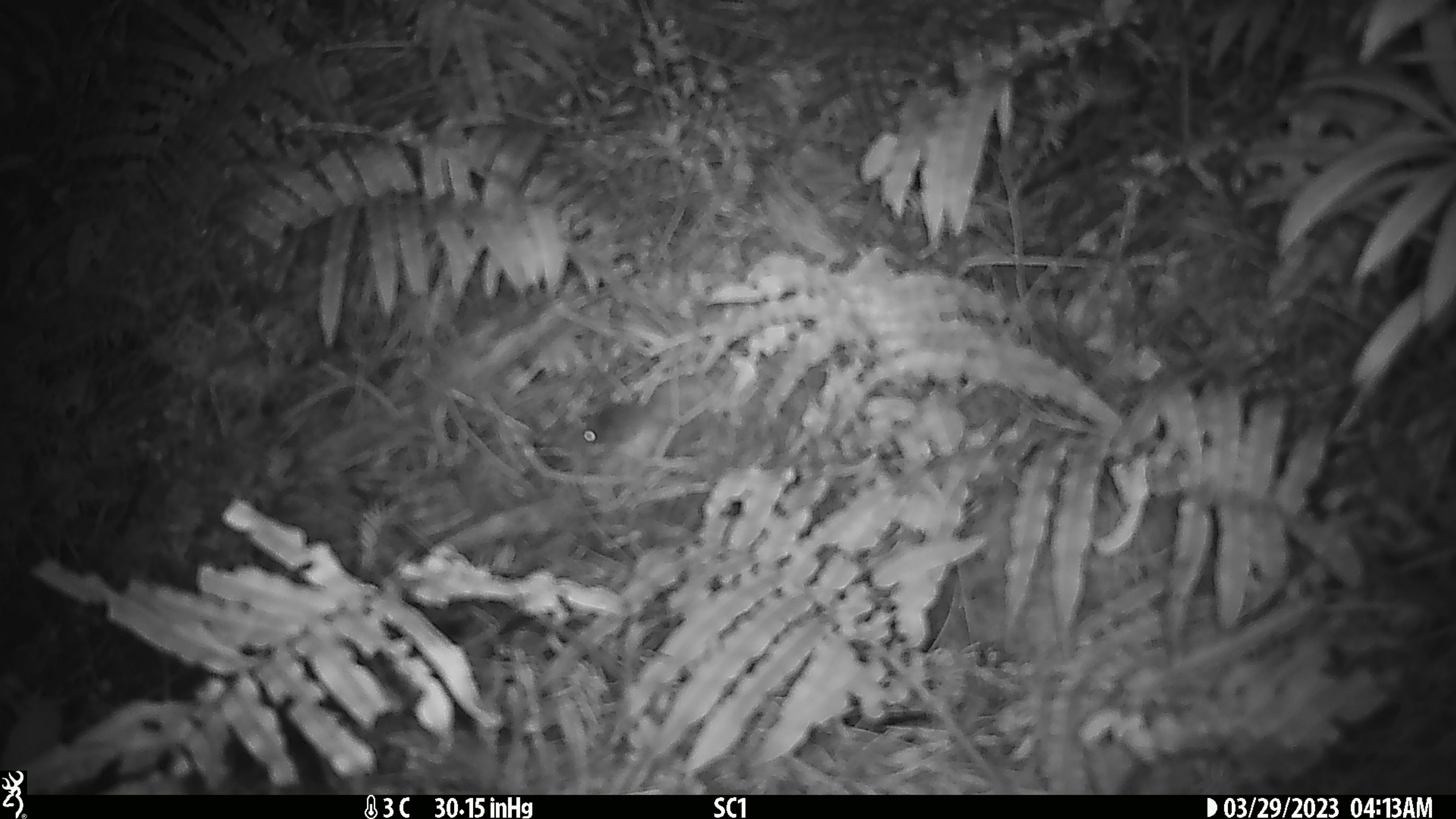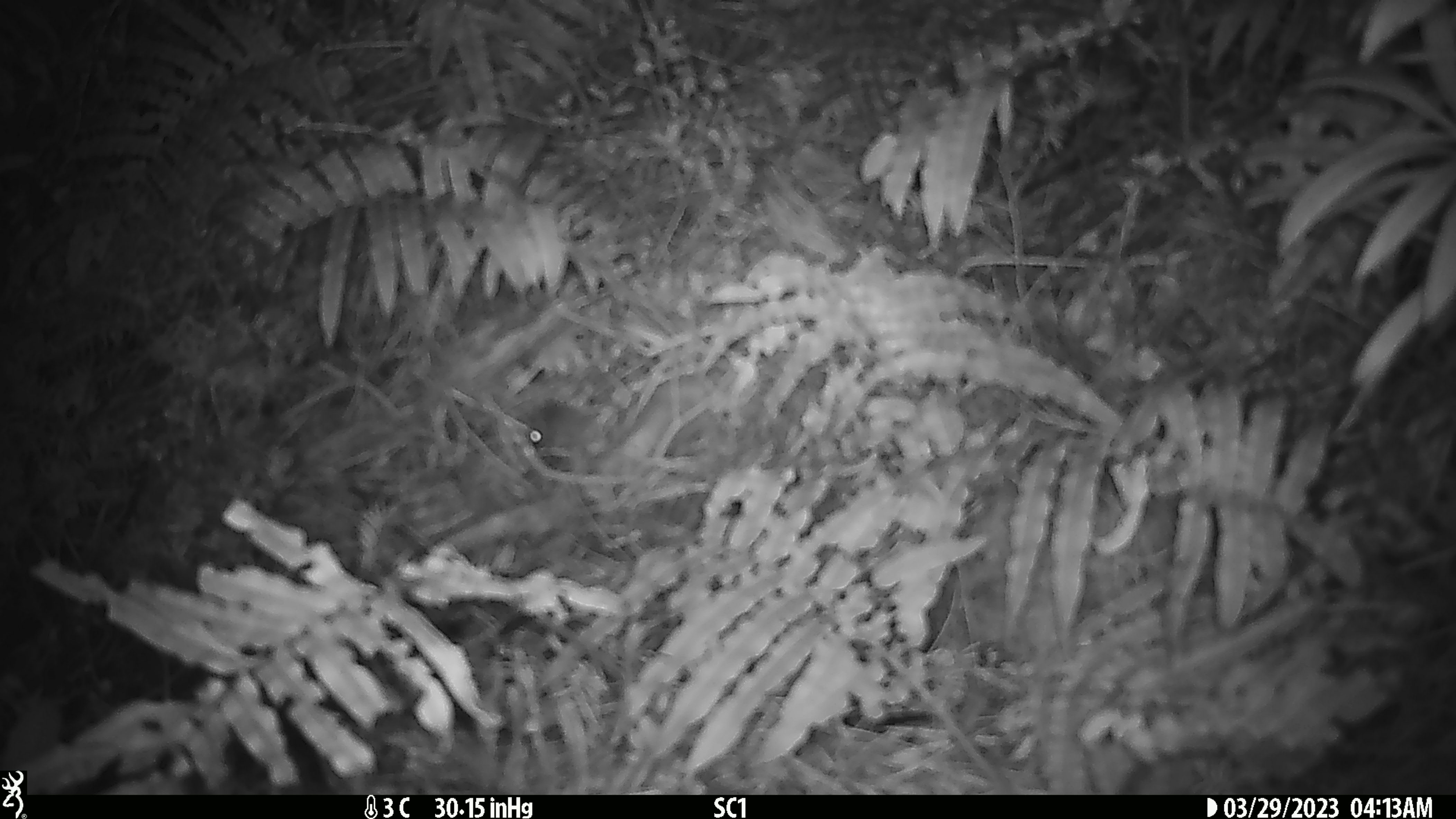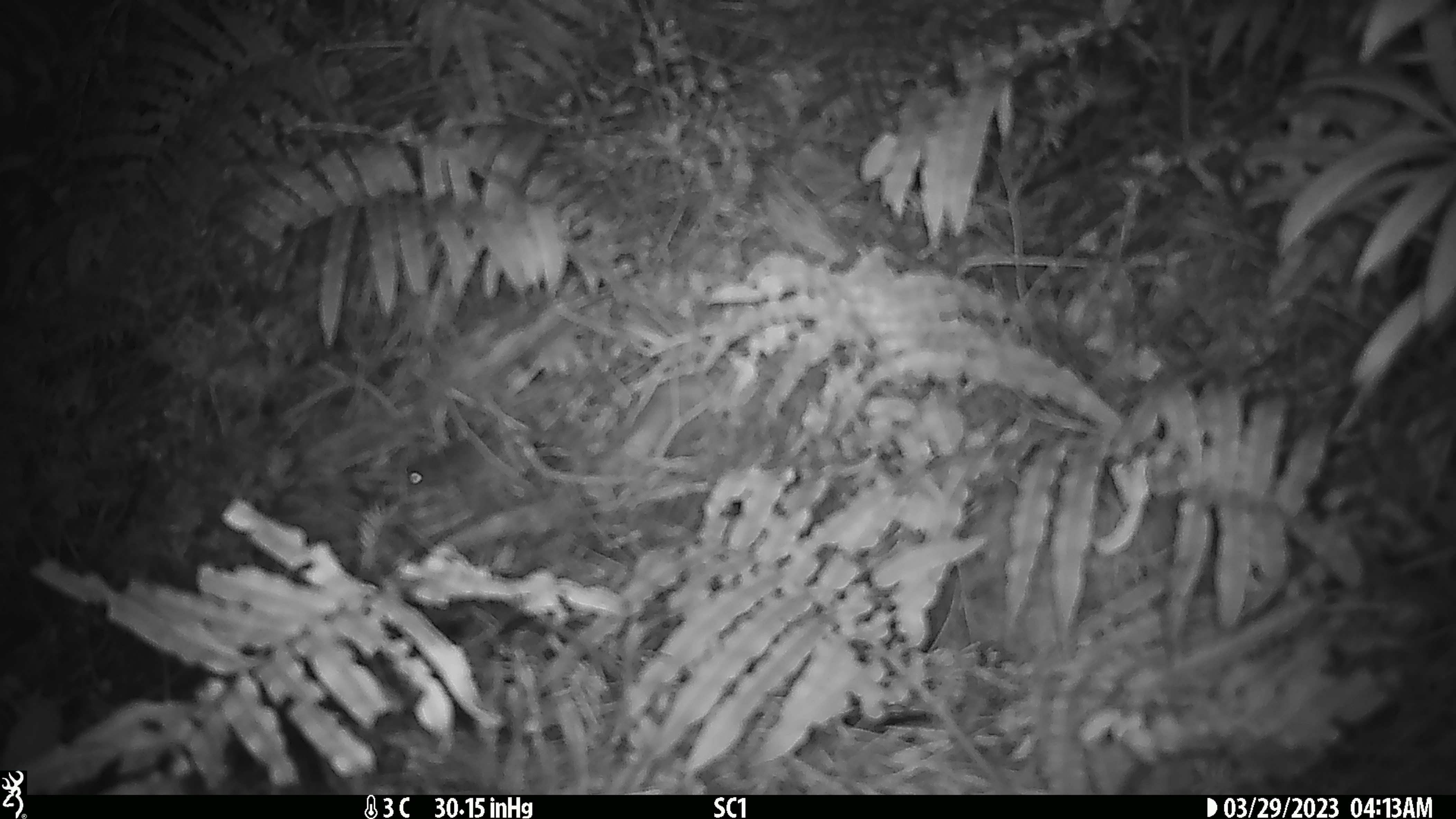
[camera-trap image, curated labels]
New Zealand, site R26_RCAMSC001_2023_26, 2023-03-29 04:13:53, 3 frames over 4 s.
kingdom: Animalia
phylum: Chordata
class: Mammalia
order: Rodentia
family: Muridae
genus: Mus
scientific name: Mus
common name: mouse